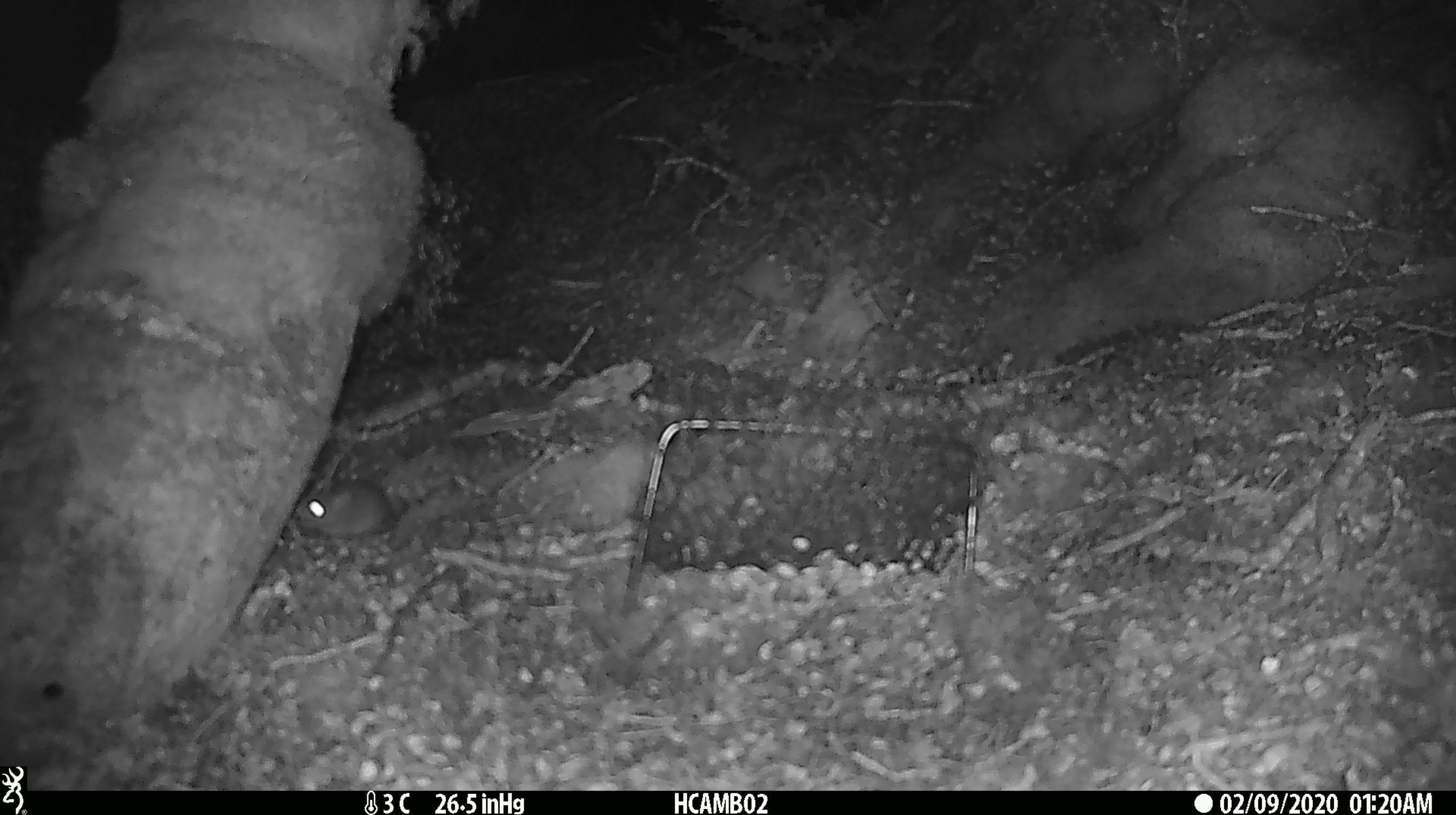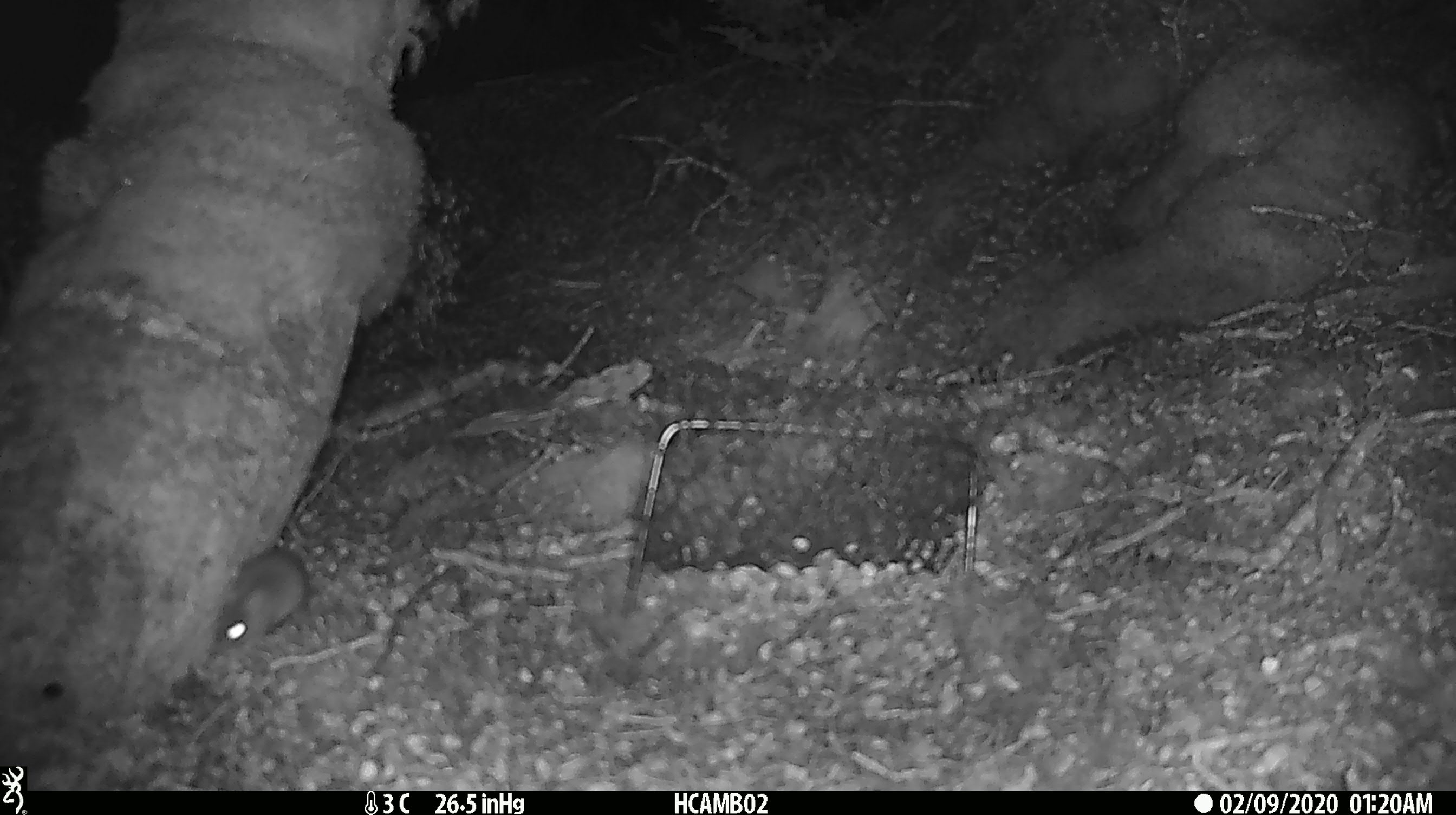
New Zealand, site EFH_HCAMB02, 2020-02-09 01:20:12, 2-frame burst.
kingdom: Animalia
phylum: Chordata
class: Mammalia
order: Rodentia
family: Muridae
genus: Mus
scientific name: Mus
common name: mouse